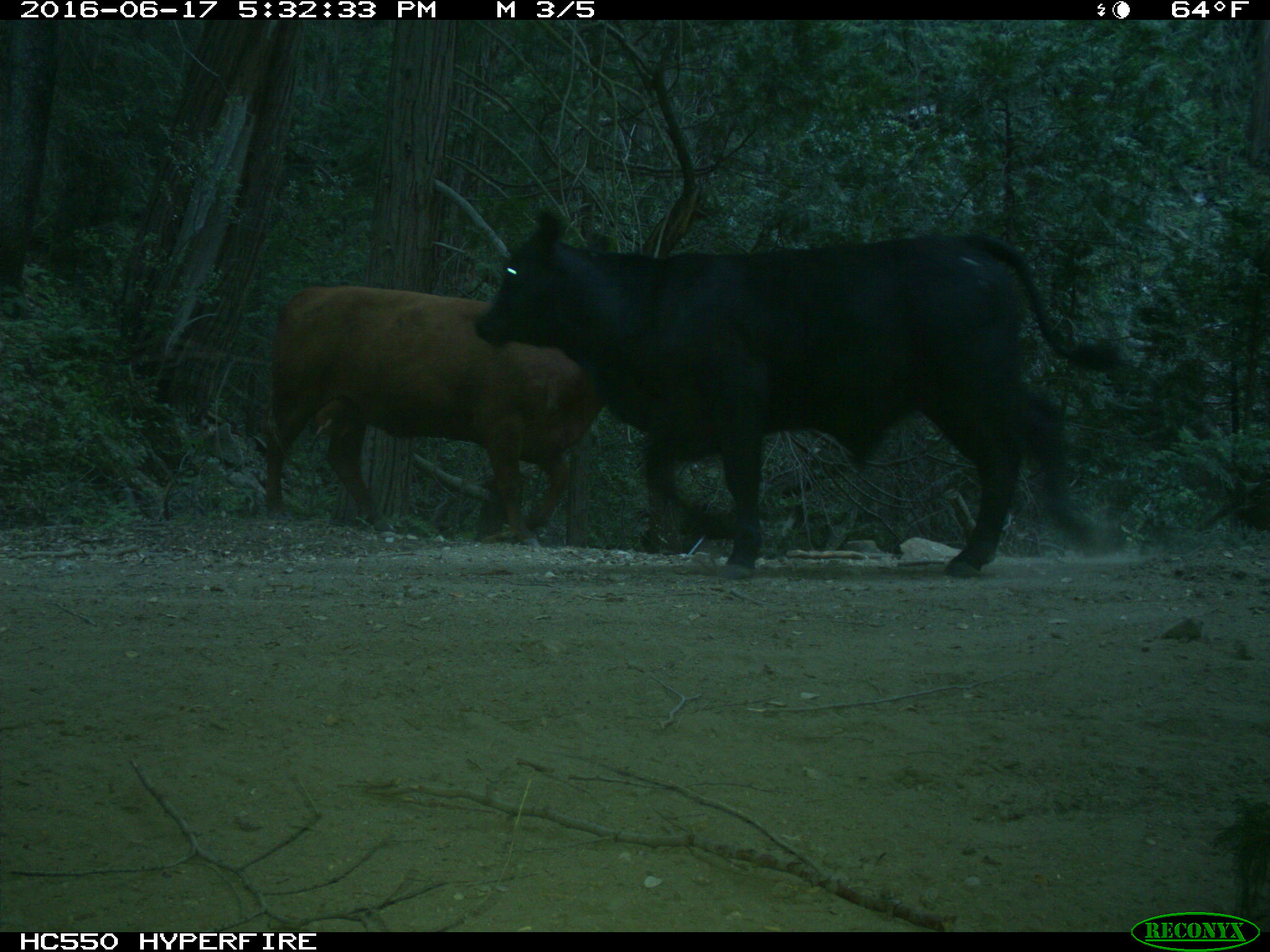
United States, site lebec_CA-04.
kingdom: Animalia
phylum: Chordata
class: Mammalia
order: Artiodactyla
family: Bovidae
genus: Bos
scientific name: Bos taurus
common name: domestic cow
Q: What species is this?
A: Bos taurus (domestic cow).